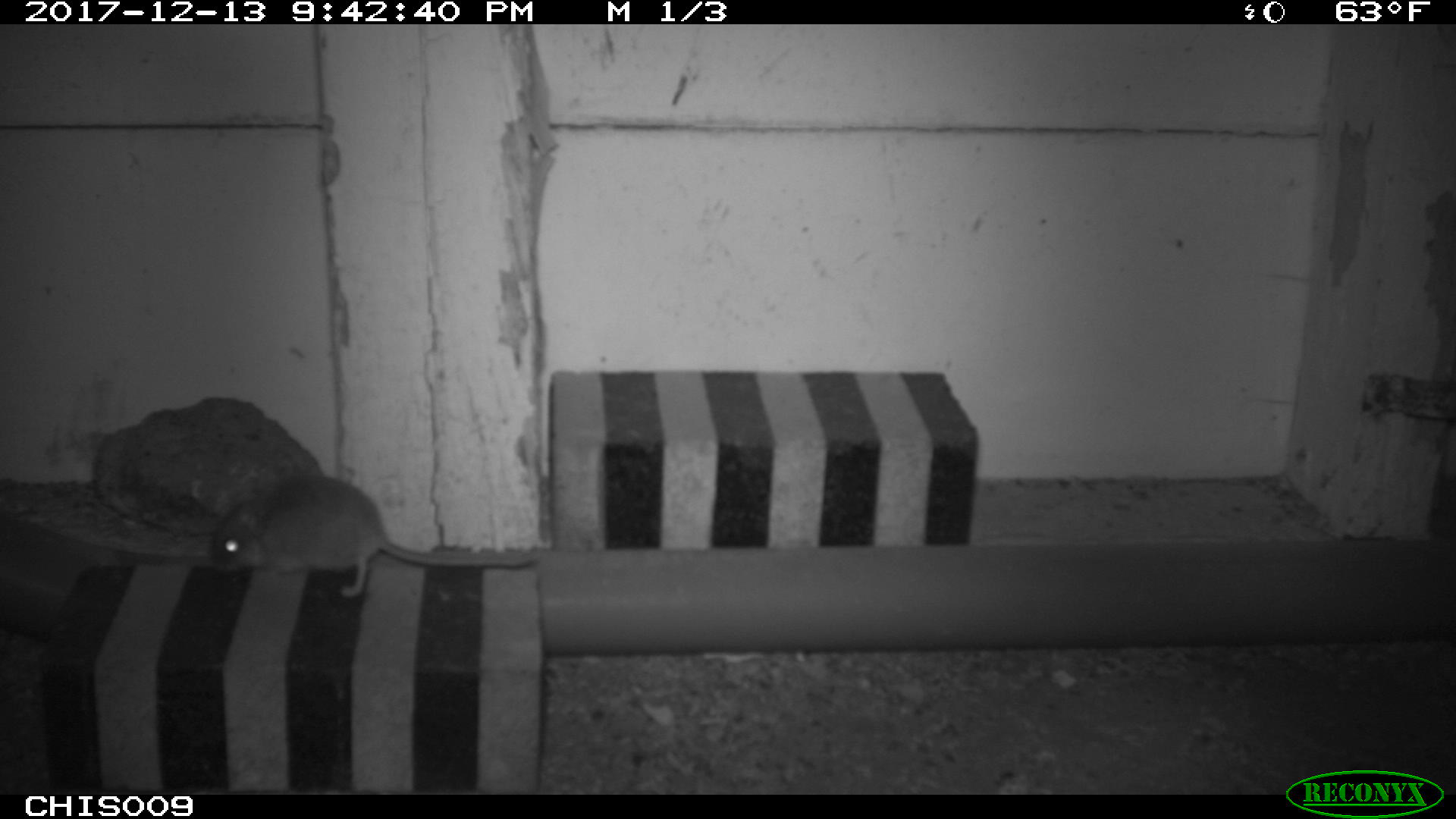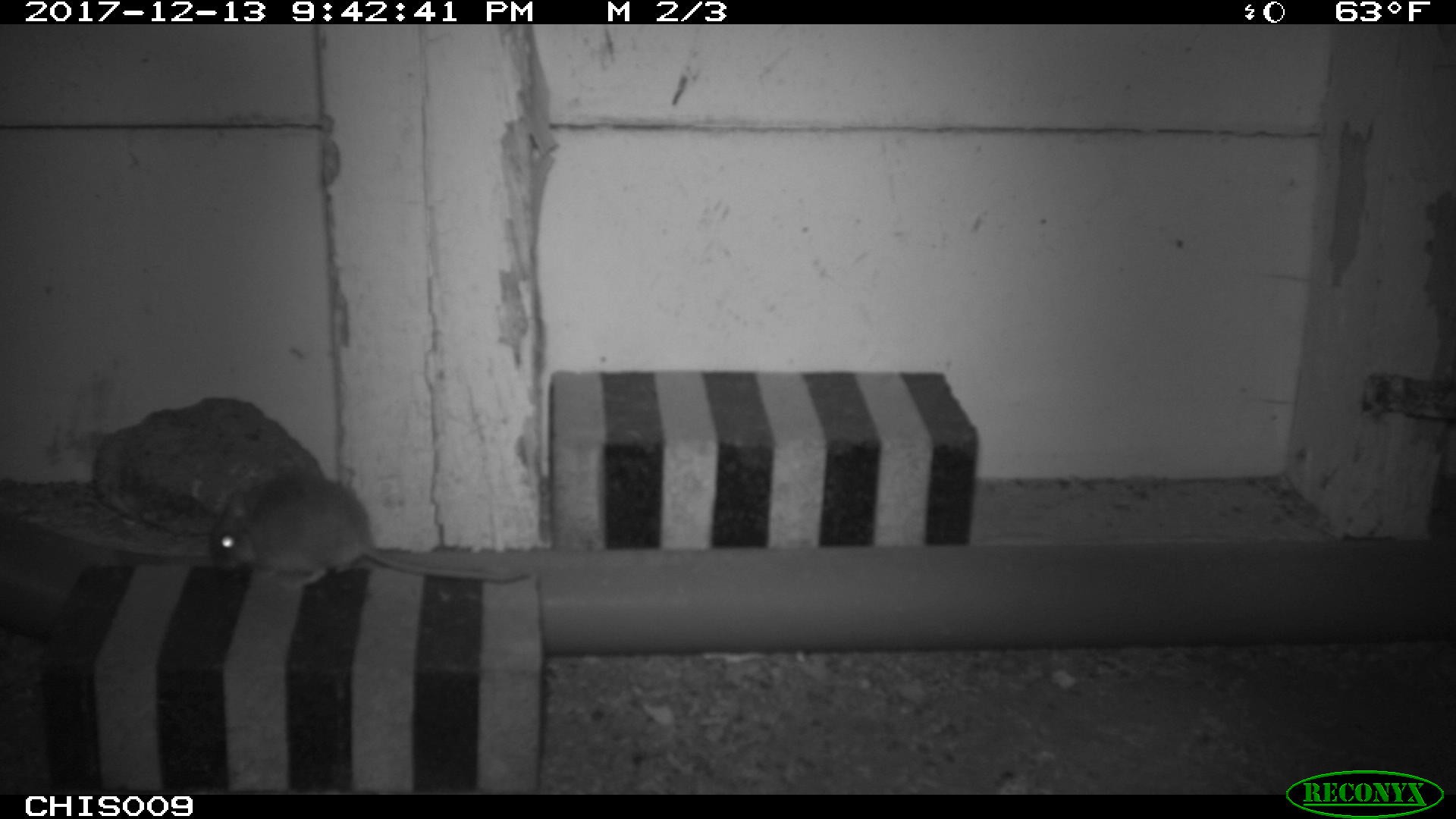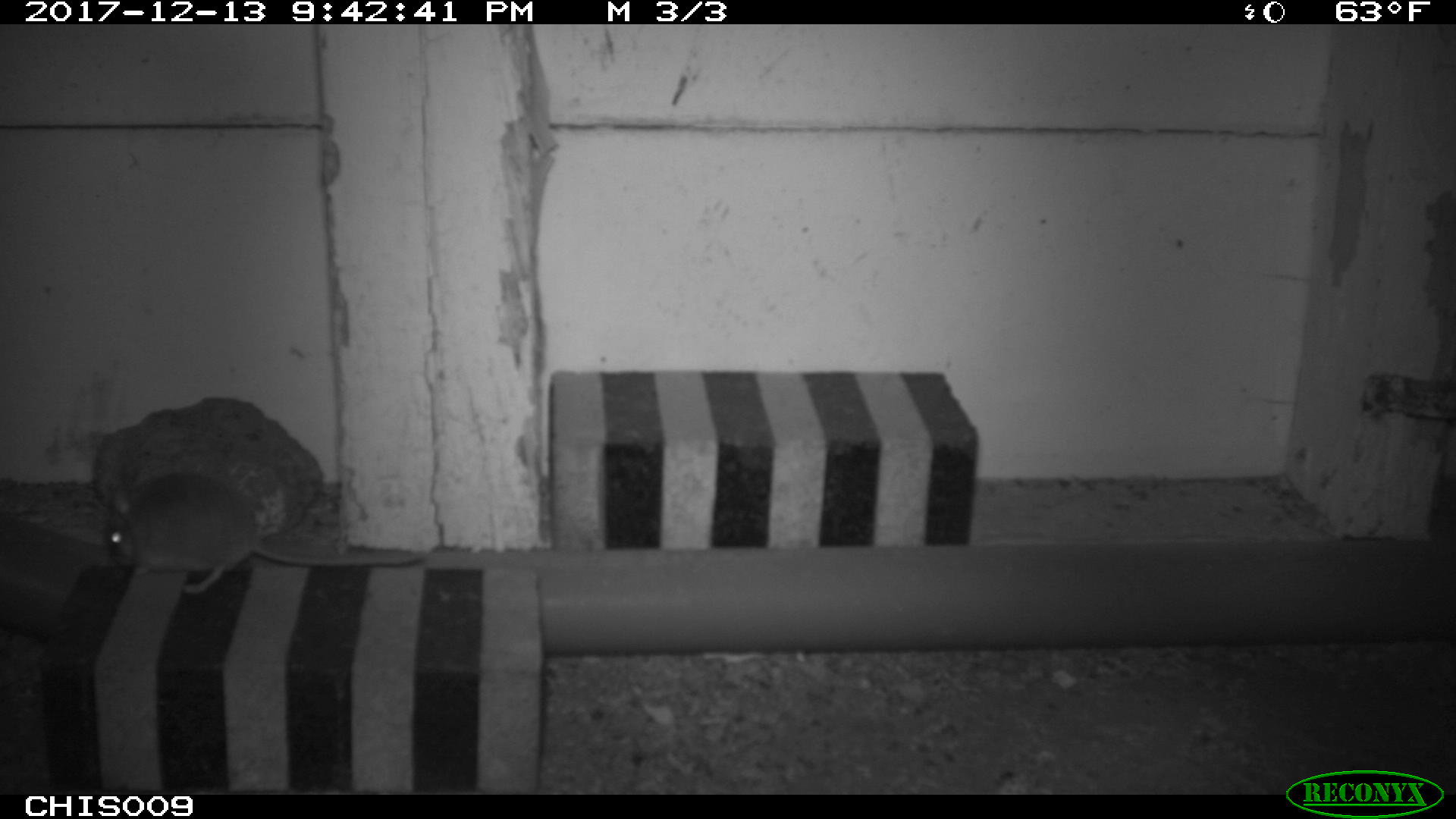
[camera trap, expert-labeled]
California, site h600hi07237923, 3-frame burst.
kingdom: Animalia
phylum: Chordata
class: Mammalia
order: Rodentia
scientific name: Rodentia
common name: rodent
Rodent (Rodentia).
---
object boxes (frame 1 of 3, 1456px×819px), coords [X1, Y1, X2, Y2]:
rodent: [209, 475, 540, 598]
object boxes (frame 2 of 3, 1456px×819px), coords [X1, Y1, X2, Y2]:
rodent: [208, 476, 530, 586]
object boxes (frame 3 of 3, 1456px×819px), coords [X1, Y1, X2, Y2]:
rodent: [104, 471, 428, 595]